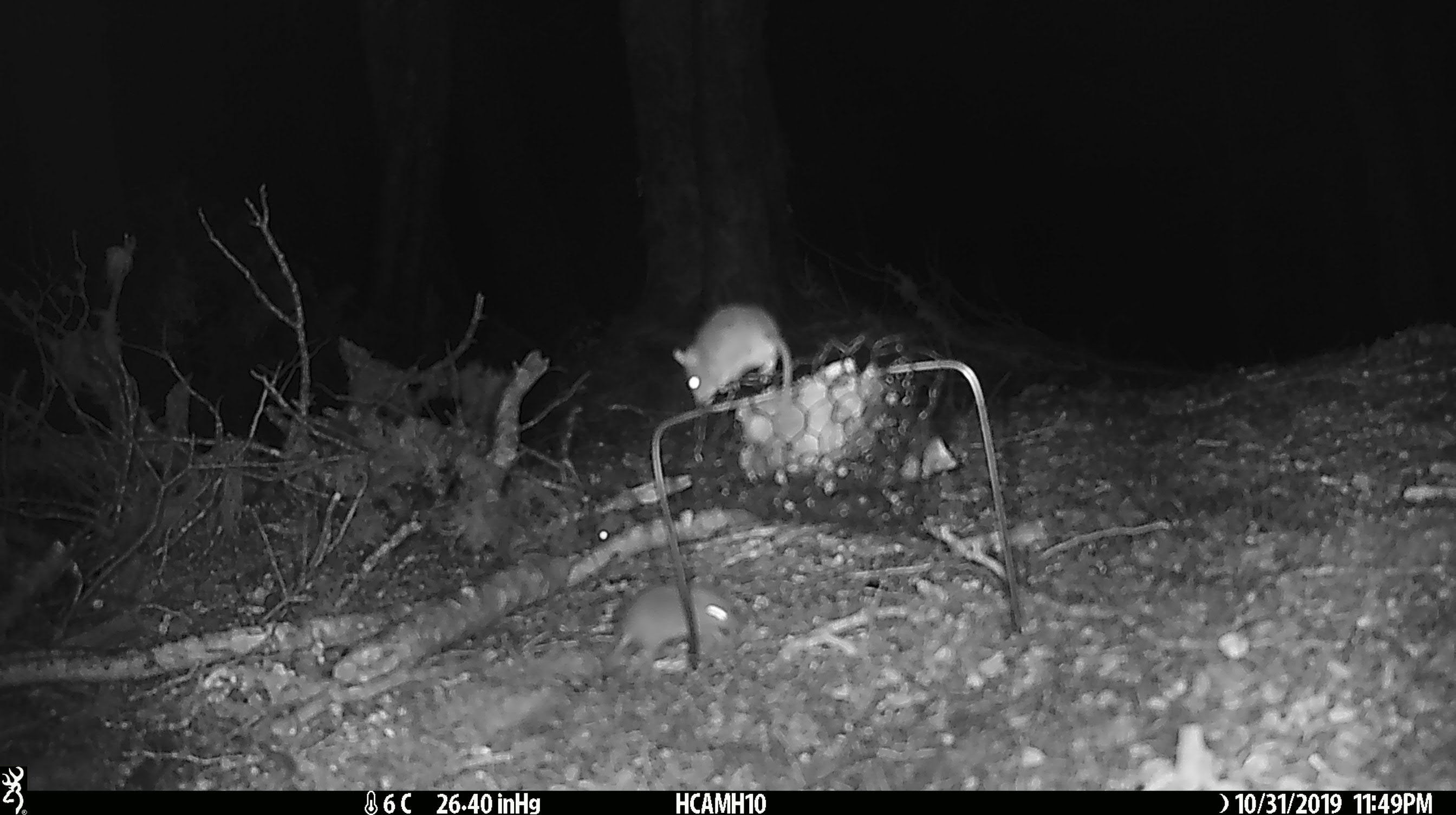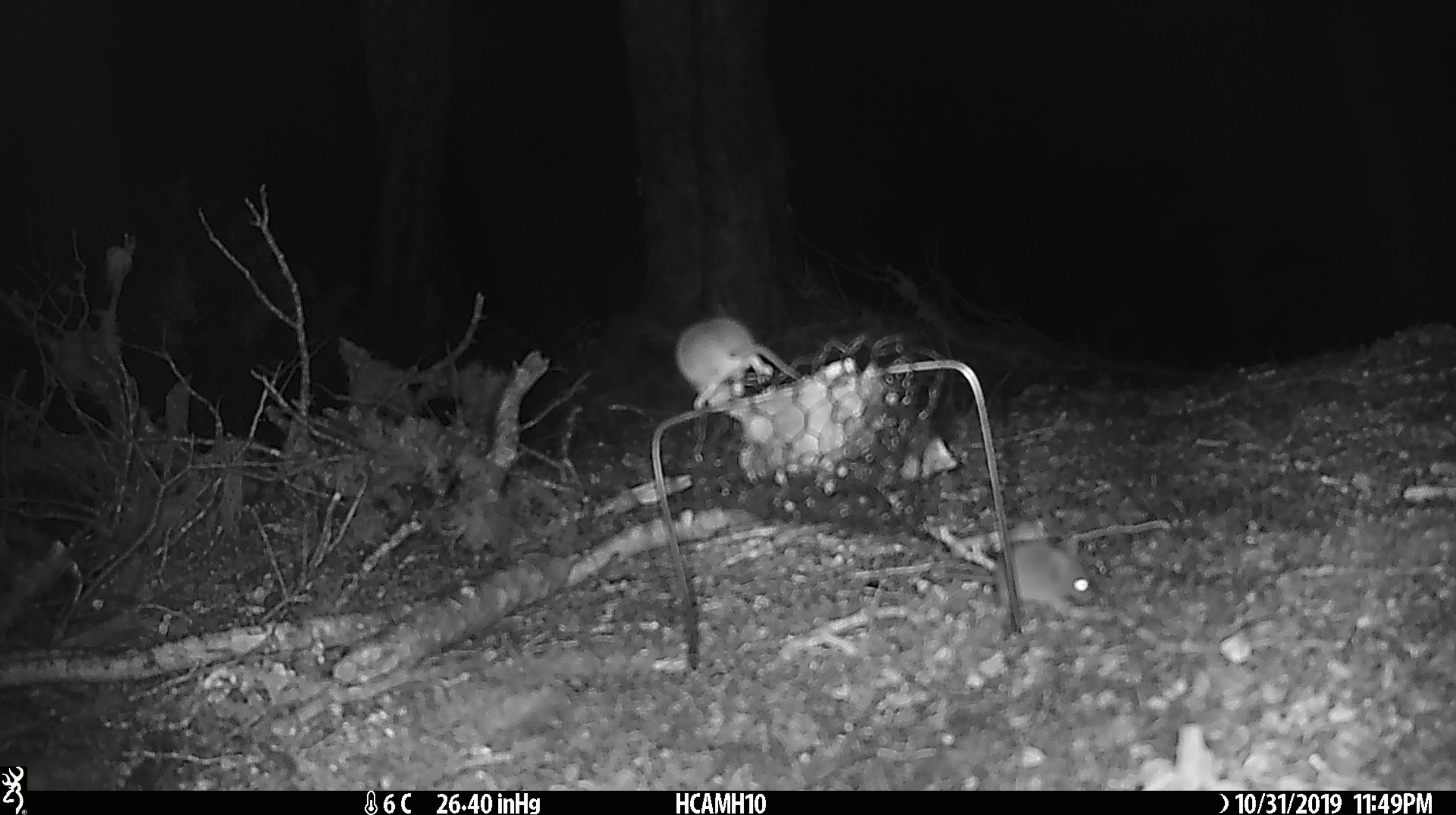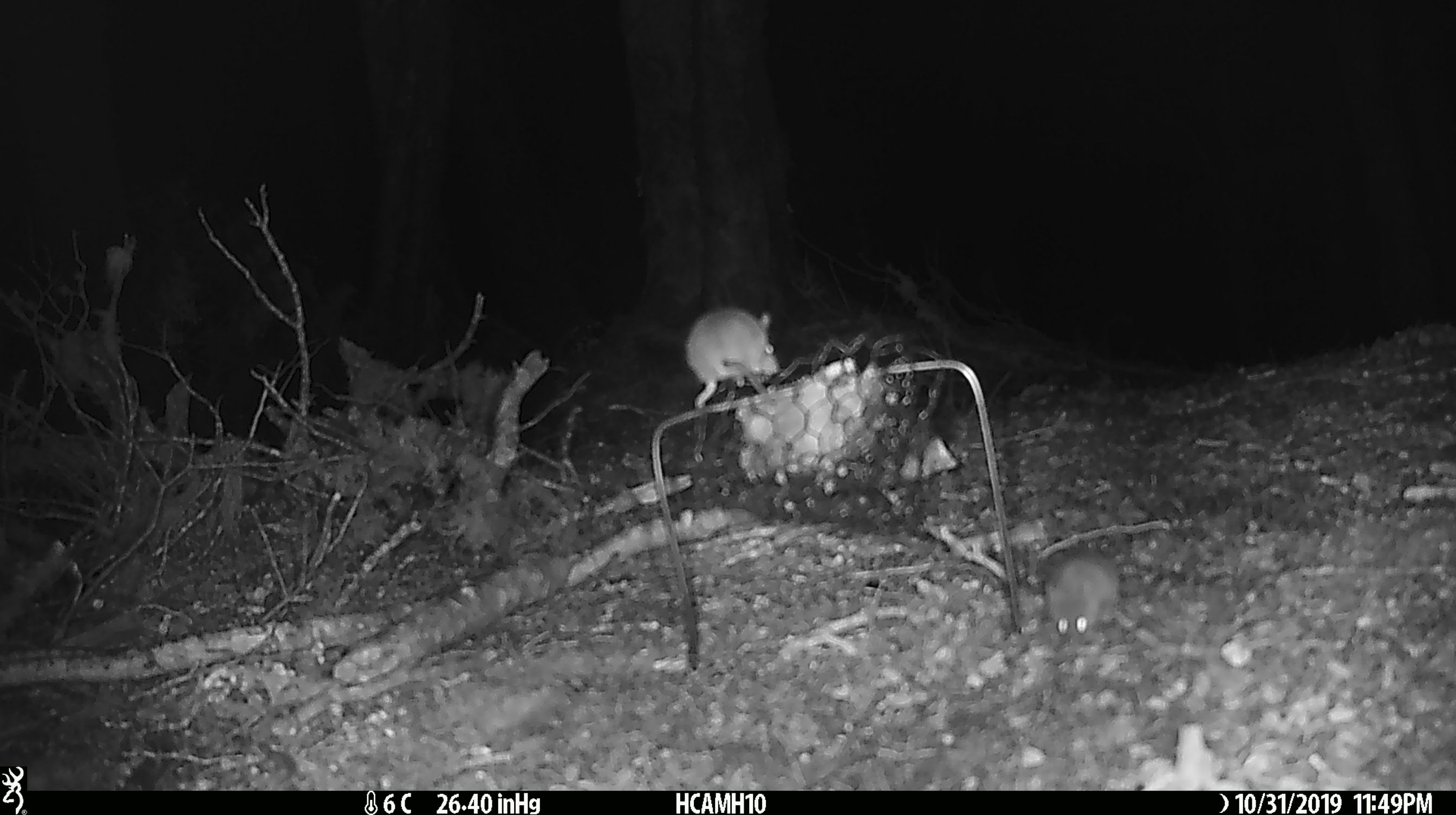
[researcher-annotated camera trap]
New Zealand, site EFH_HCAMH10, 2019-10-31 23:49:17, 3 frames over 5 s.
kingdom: Animalia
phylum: Chordata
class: Mammalia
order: Rodentia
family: Muridae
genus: Mus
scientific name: Mus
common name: mouse